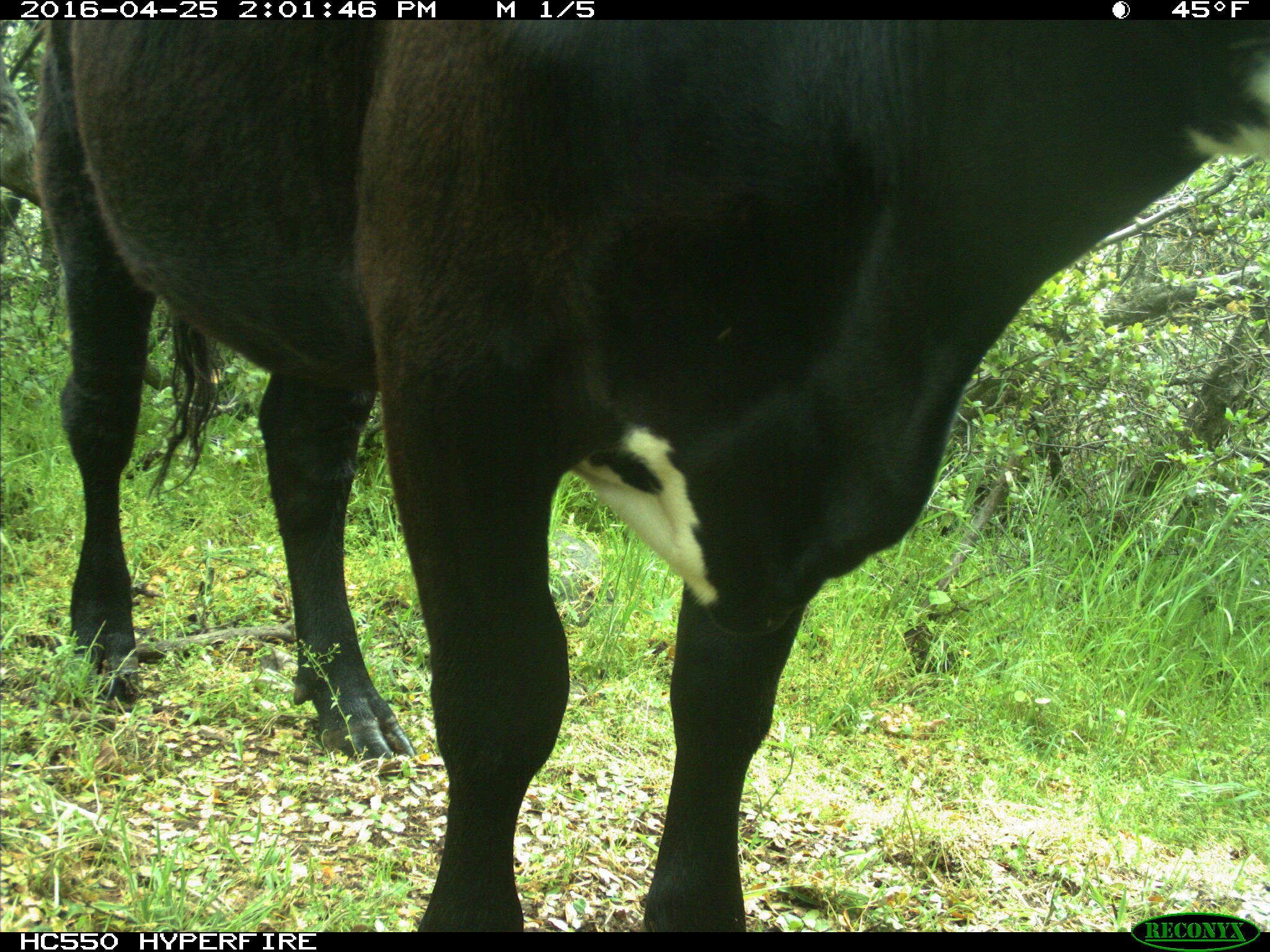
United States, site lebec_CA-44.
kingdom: Animalia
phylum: Chordata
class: Mammalia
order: Artiodactyla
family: Bovidae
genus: Bos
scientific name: Bos taurus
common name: domestic cow